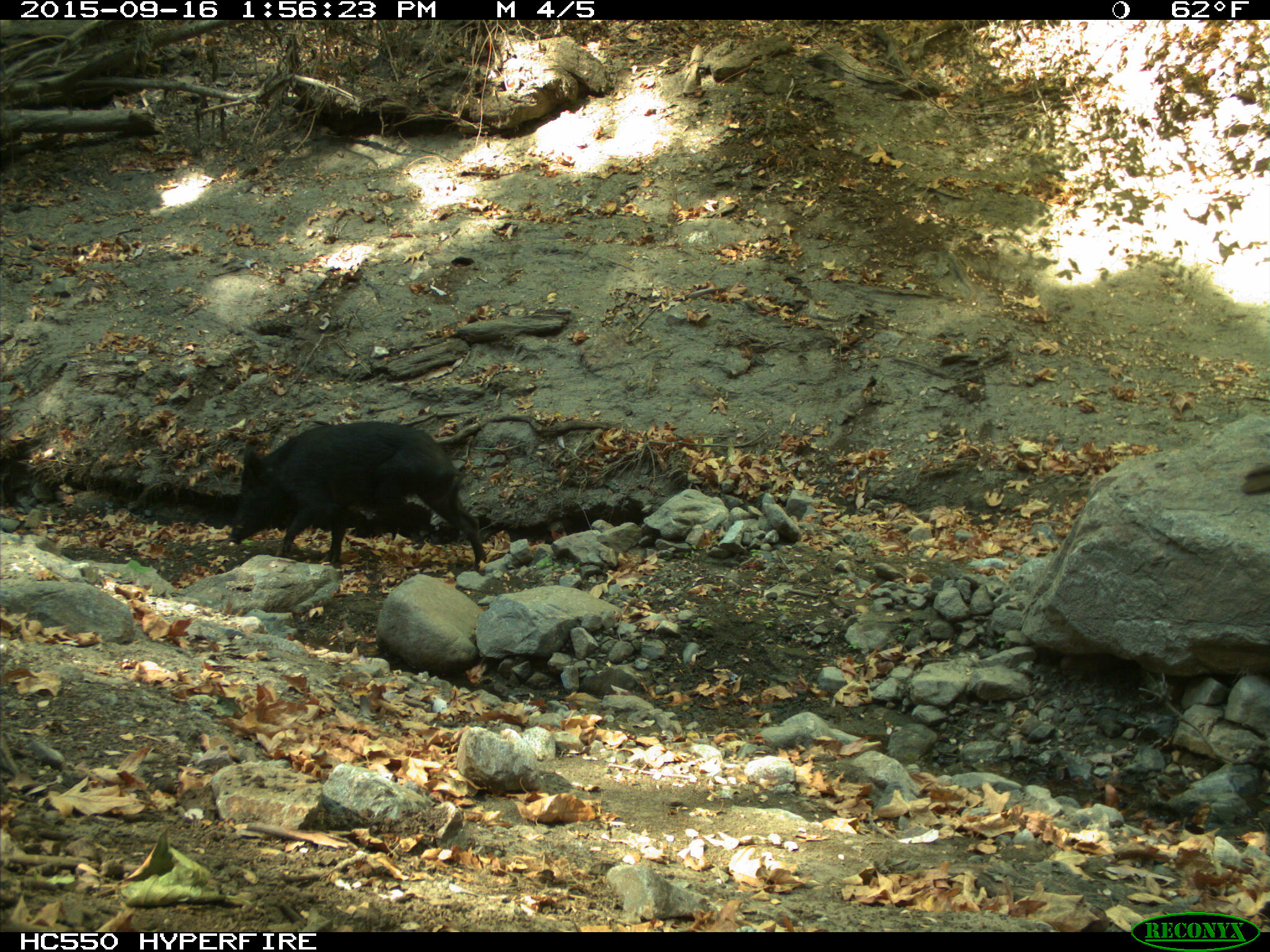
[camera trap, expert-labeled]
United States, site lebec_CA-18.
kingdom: Animalia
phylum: Chordata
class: Mammalia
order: Artiodactyla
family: Suidae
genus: Sus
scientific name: Sus scrofa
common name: wild boar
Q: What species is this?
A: Sus scrofa (wild boar).